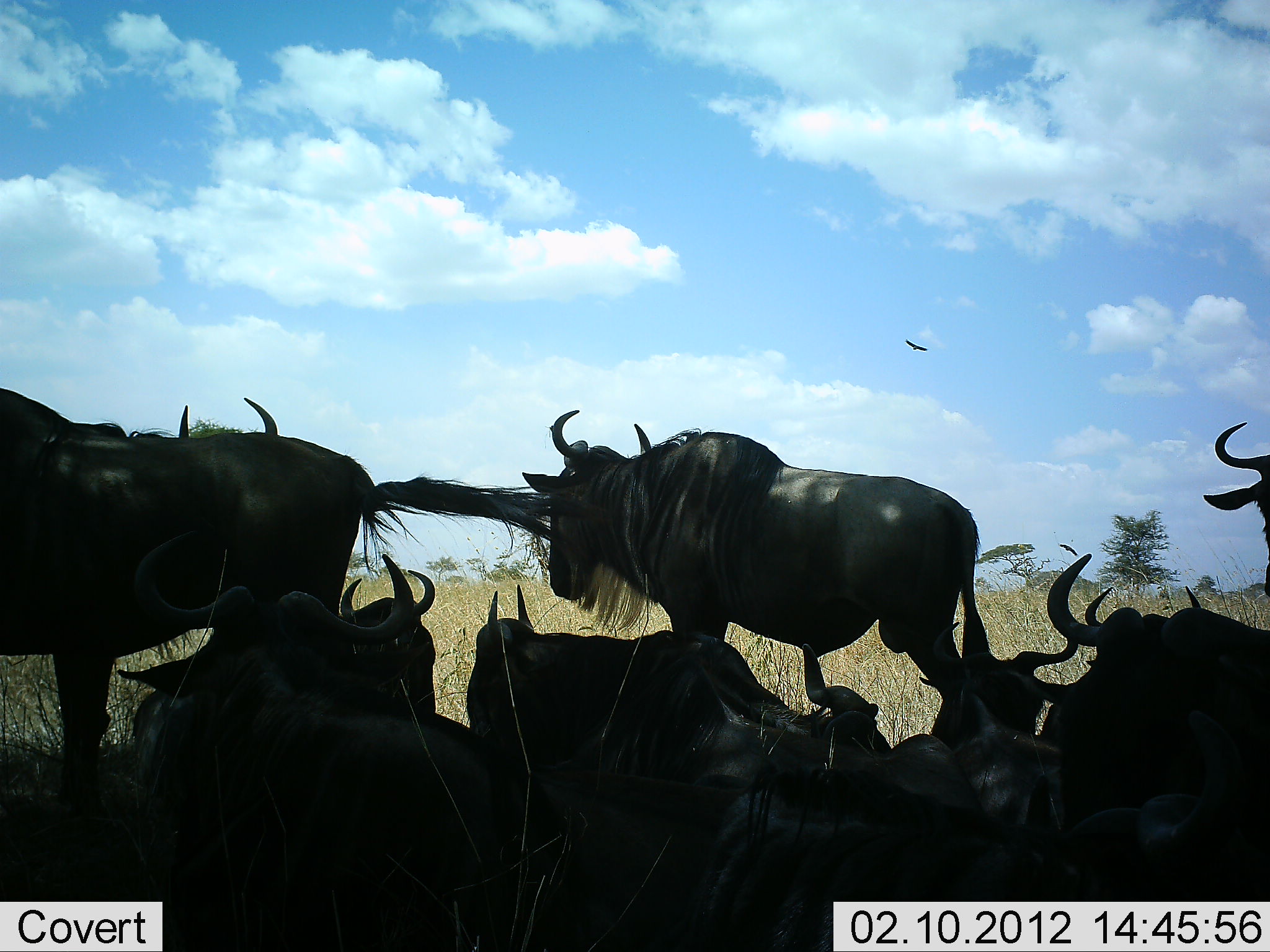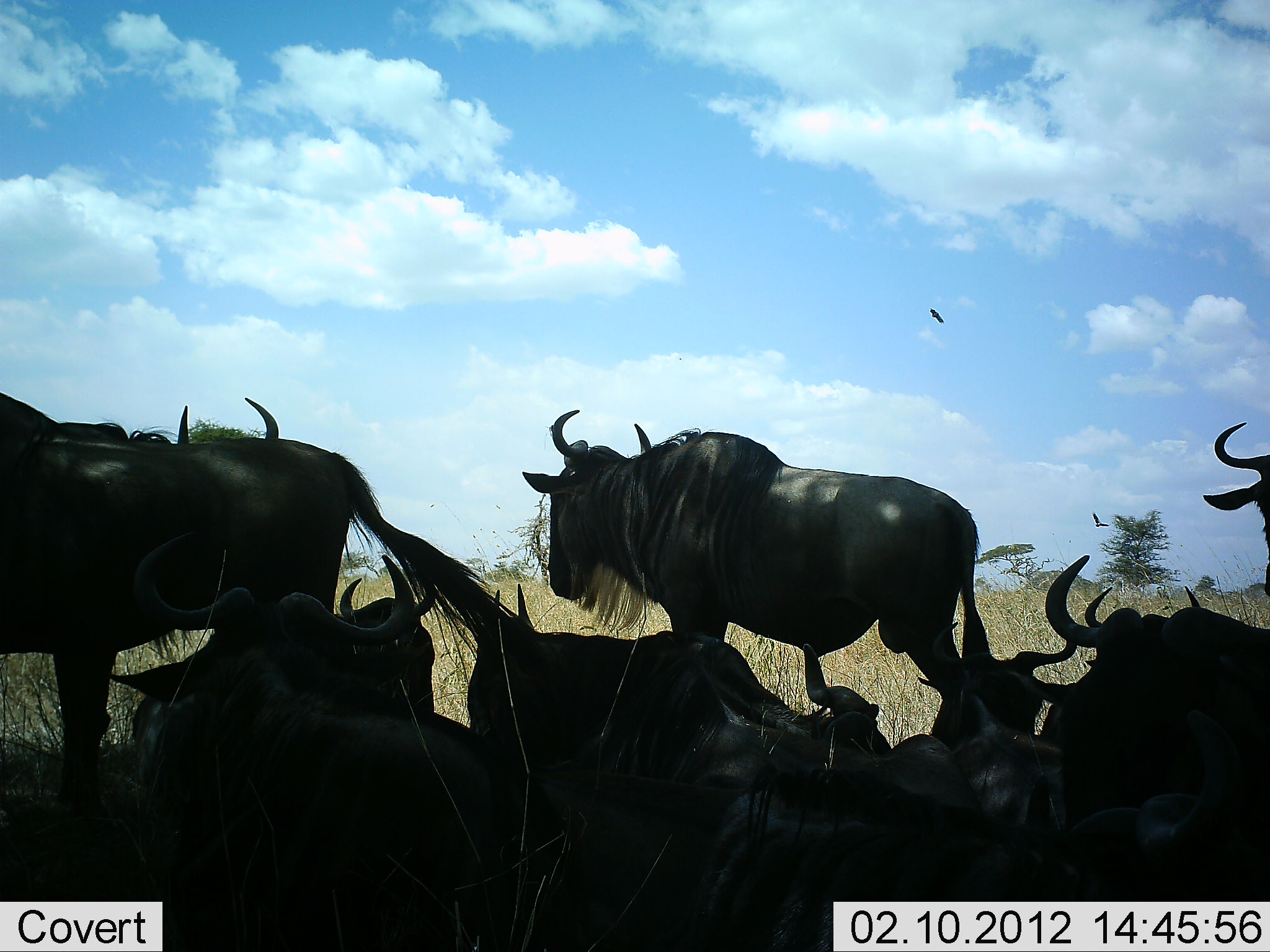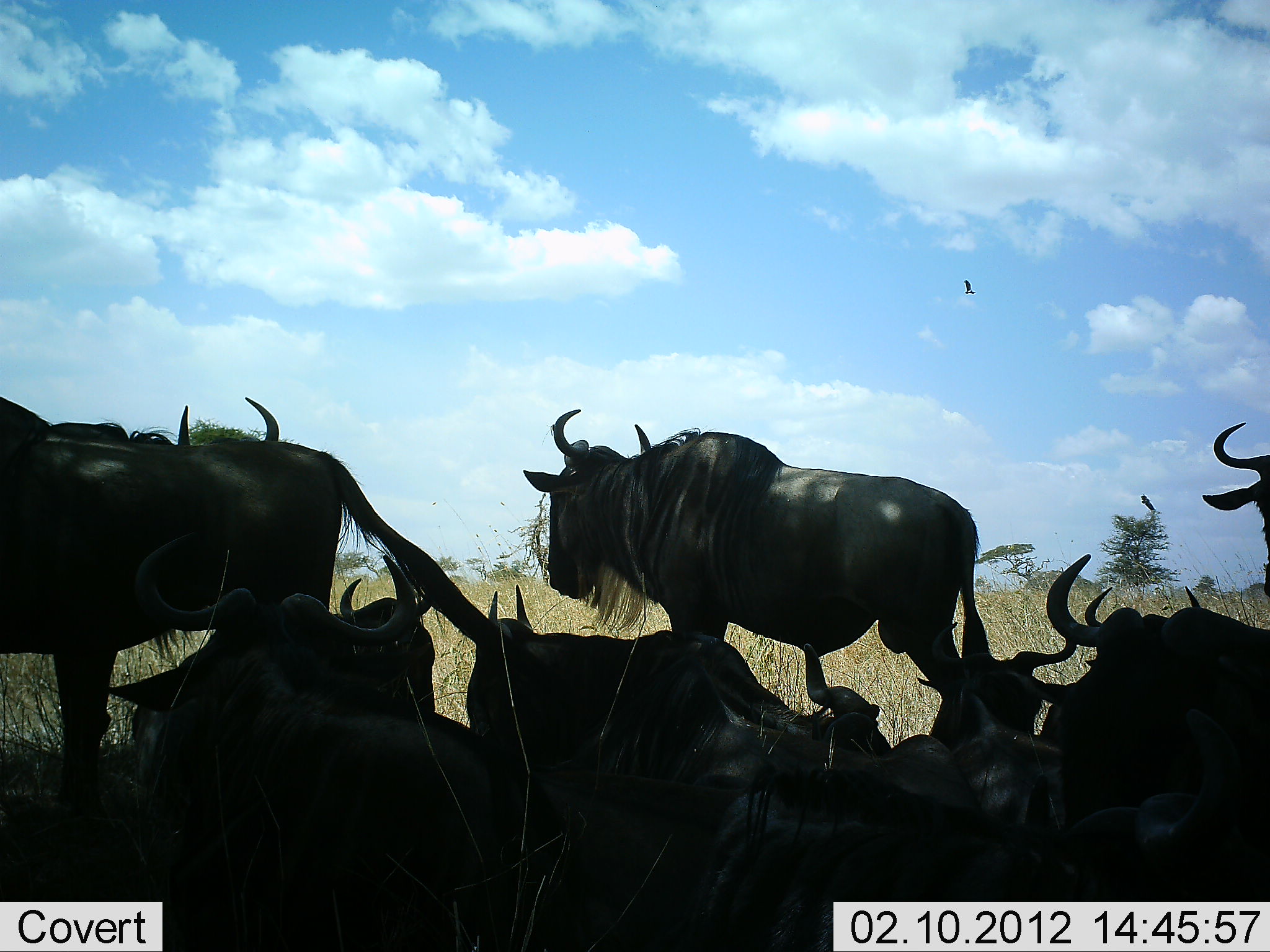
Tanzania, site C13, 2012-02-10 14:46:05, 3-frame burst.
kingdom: Animalia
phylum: Chordata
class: Mammalia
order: Artiodactyla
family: Bovidae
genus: Connochaetes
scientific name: Connochaetes taurinus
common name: blue wildebeest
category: wildebeest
Wildebeest (blue wildebeest) (Connochaetes taurinus), count 11-50. Behavior (volunteer vote fractions): standing 47%, resting 94%, moving 6%, interacting 0%. Young present (vote fraction): 0%. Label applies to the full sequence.